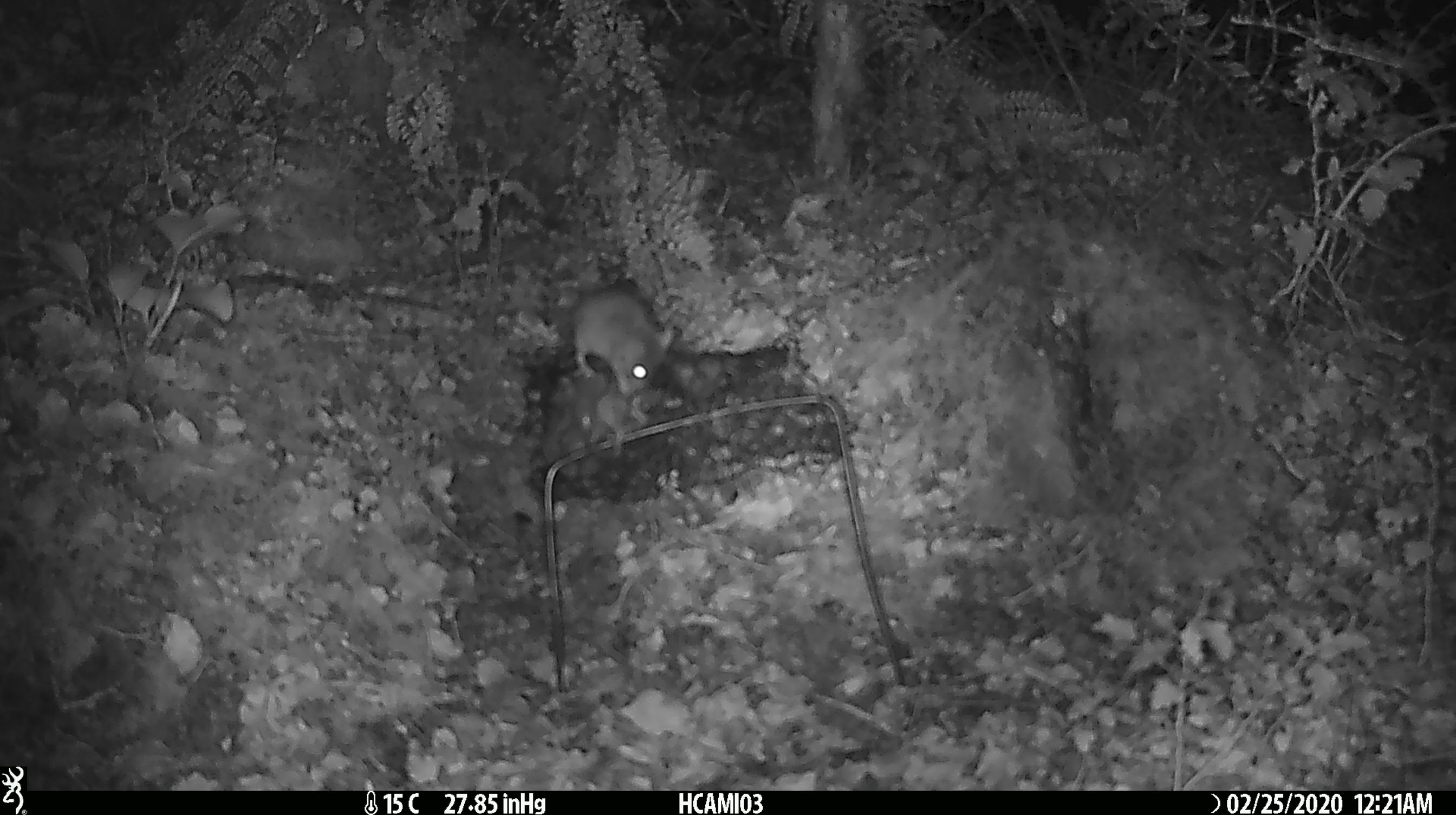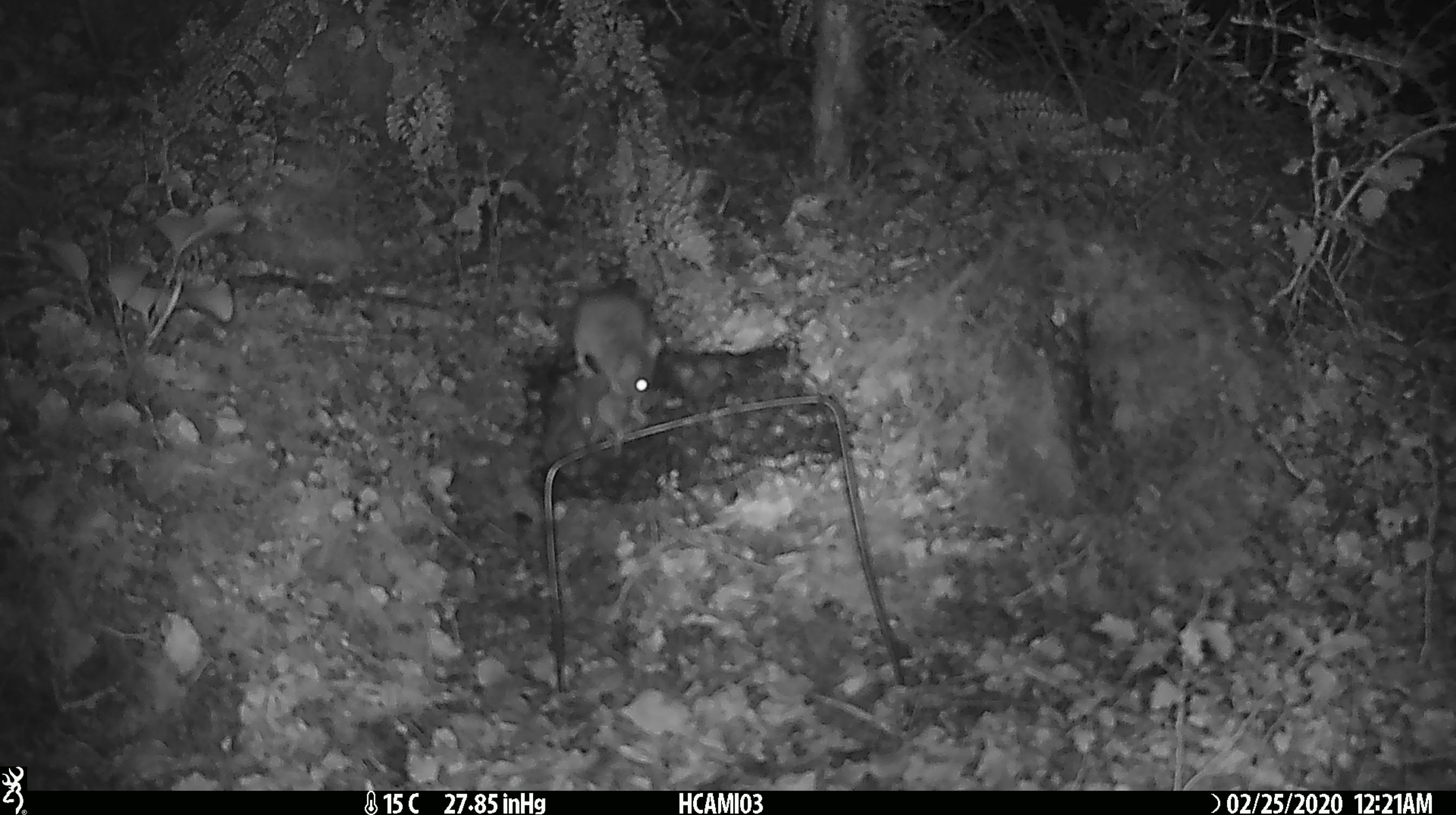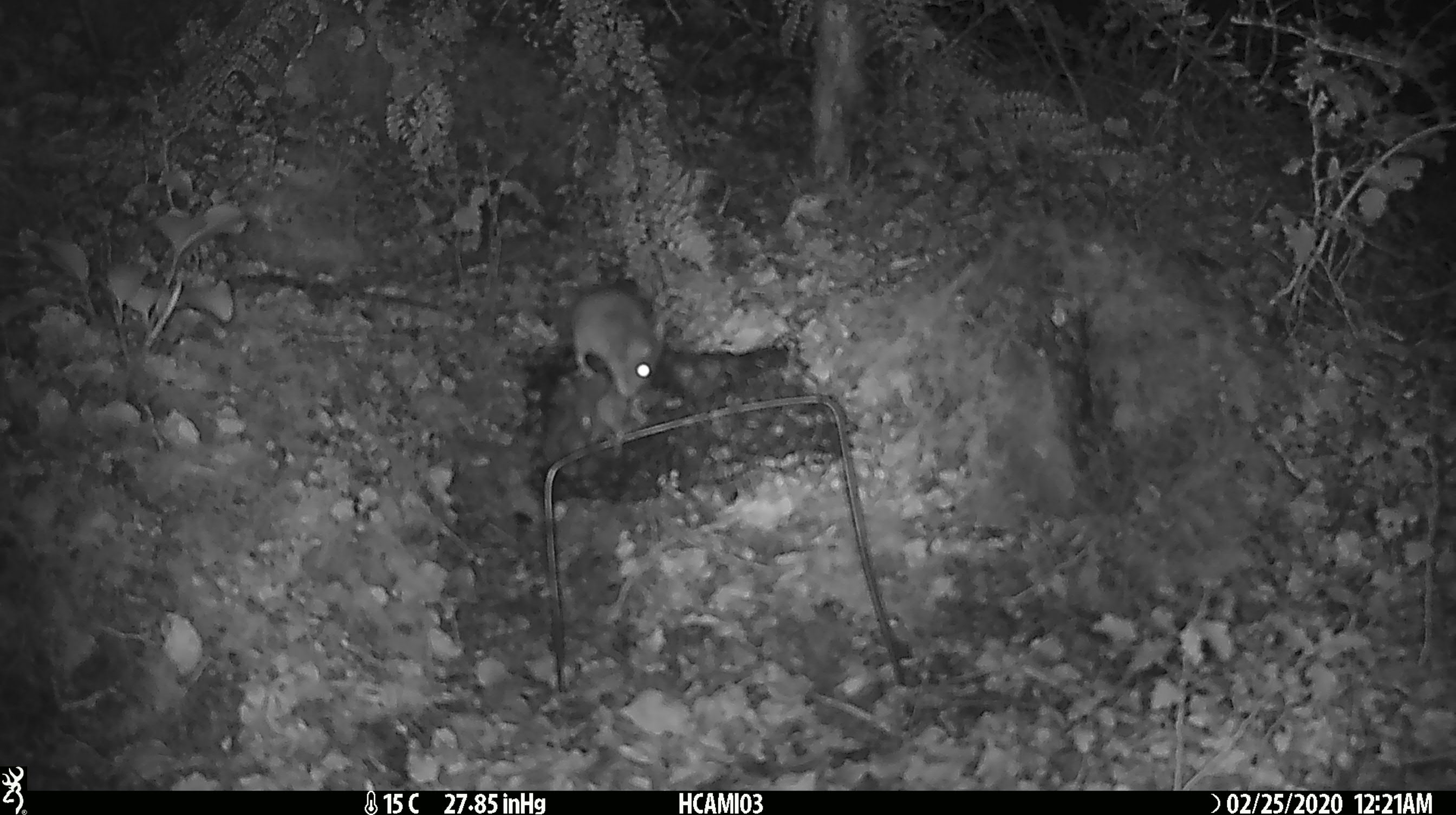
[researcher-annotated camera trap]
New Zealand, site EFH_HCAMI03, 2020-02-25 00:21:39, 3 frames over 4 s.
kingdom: Animalia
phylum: Chordata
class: Mammalia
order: Rodentia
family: Muridae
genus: Mus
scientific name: Mus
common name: mouse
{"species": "mouse (Mus)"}